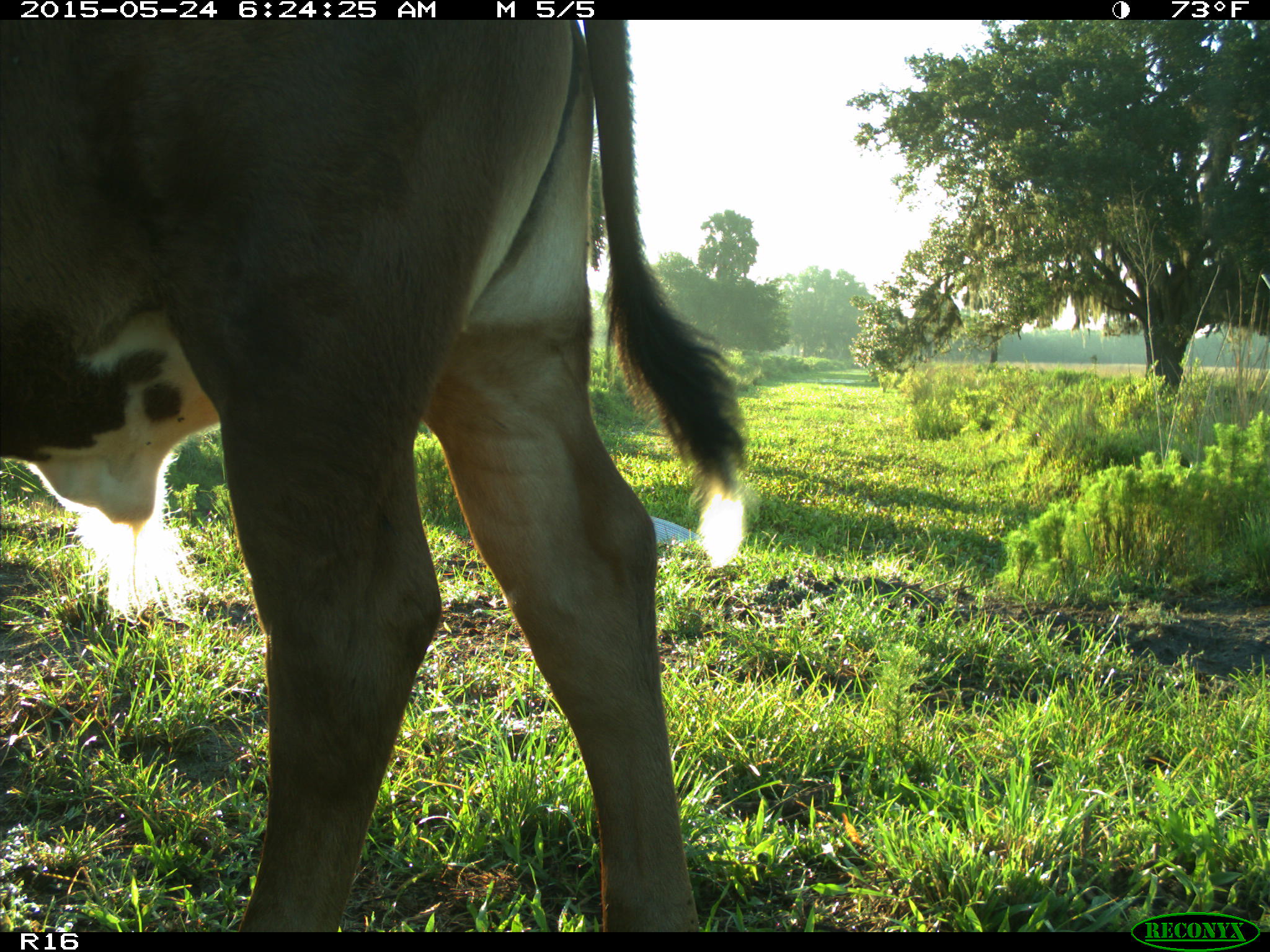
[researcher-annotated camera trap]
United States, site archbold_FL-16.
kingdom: Animalia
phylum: Chordata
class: Mammalia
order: Artiodactyla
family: Bovidae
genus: Bos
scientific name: Bos taurus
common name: domestic cow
Bos taurus (domestic cow).